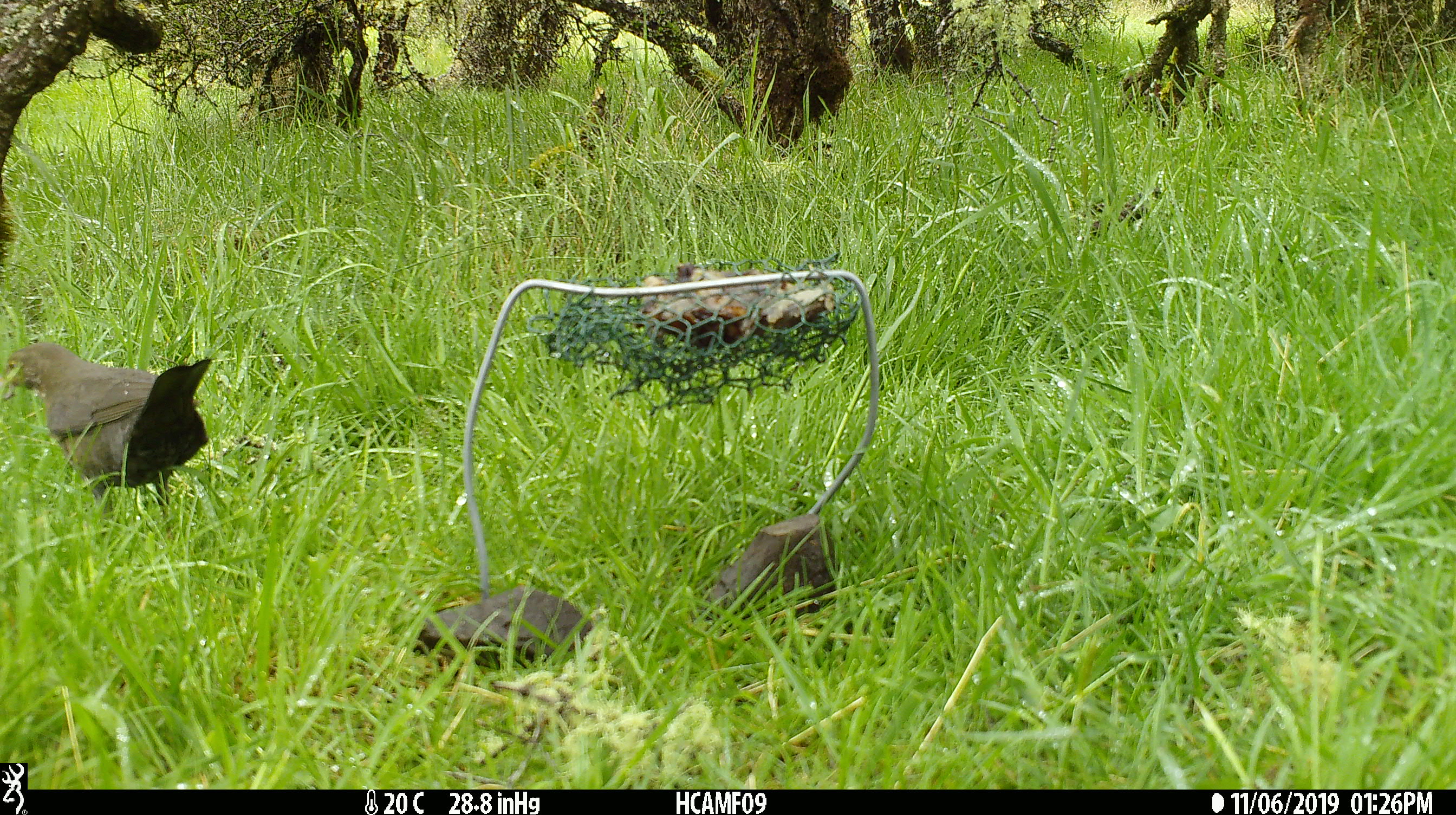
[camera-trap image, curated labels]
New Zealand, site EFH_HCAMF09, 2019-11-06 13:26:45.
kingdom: Animalia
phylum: Chordata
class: Aves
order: Passeriformes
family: Turdidae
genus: Turdus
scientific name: Turdus merula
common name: eurasian blackbird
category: blackbird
Blackbird (eurasian blackbird) (Turdus merula).